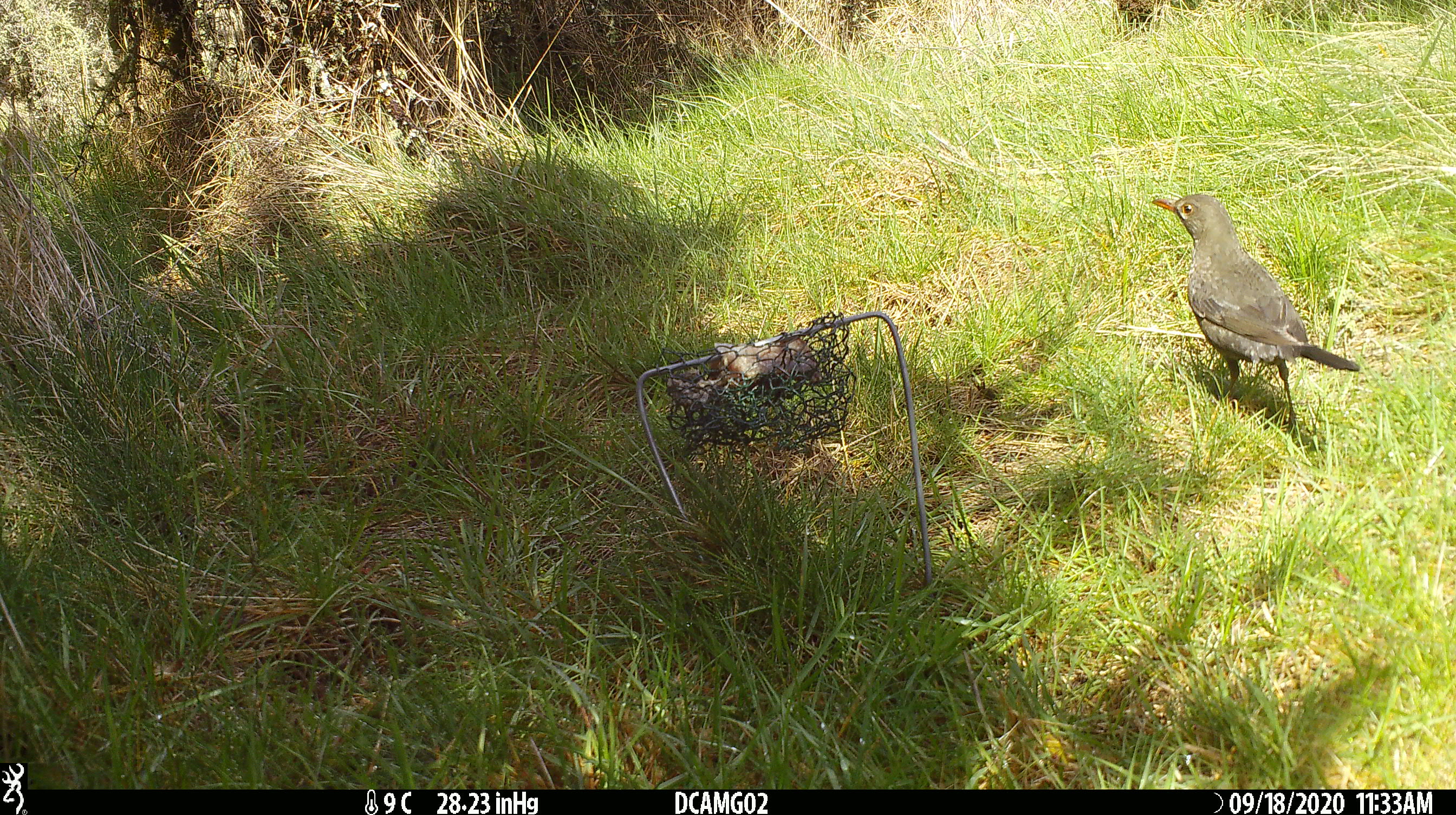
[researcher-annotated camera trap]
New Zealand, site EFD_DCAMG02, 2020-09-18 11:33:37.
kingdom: Animalia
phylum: Chordata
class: Aves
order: Passeriformes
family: Turdidae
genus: Turdus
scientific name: Turdus merula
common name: eurasian blackbird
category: blackbird